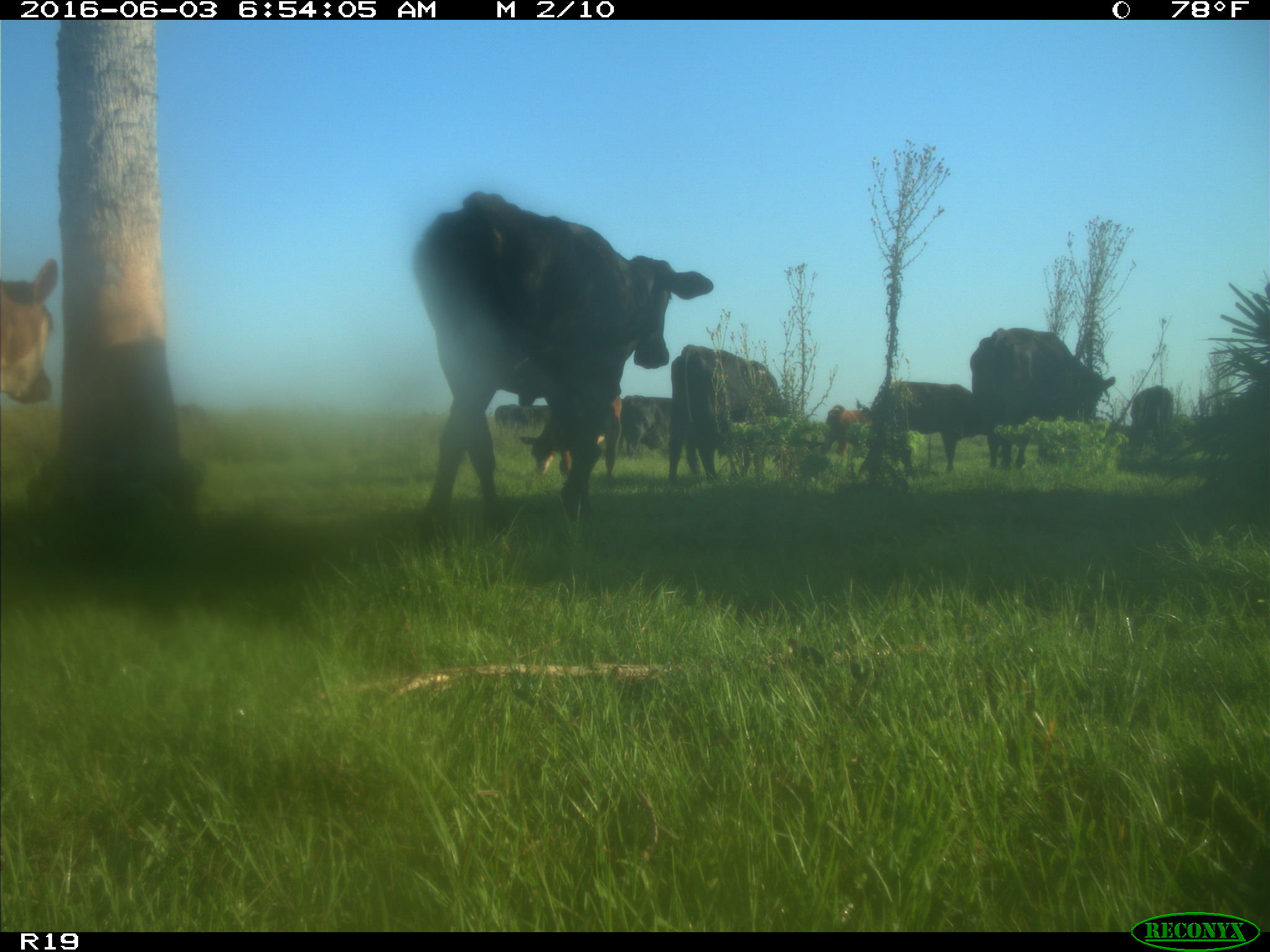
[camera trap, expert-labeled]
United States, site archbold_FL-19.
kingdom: Animalia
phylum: Chordata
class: Mammalia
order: Artiodactyla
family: Bovidae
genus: Bos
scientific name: Bos taurus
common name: domestic cow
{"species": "Bos taurus (domestic cow)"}